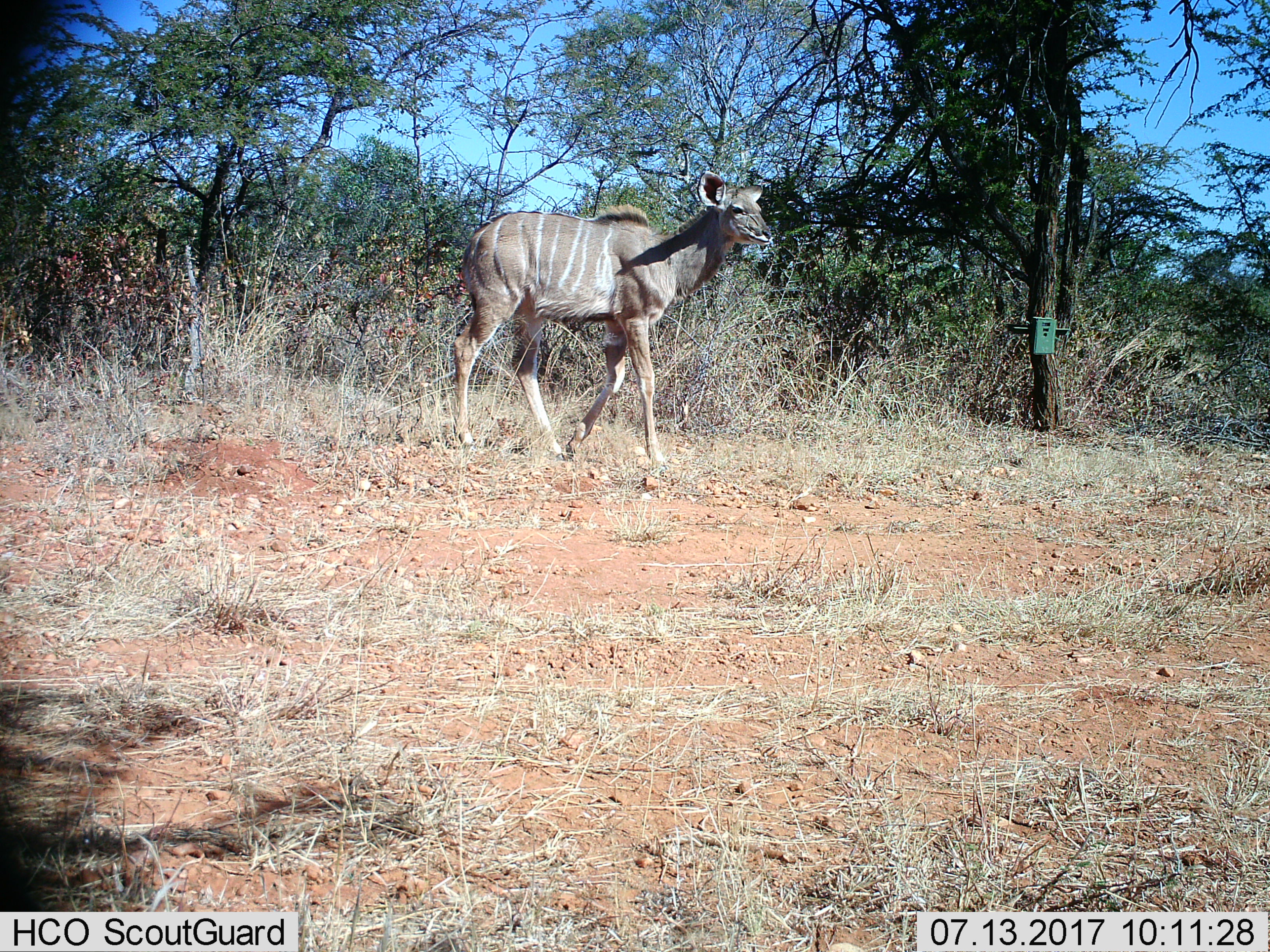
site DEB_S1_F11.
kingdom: Animalia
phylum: Chordata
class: Mammalia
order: Artiodactyla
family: Bovidae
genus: Tragelaphus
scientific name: Tragelaphus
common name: kudu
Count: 1.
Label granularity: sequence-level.